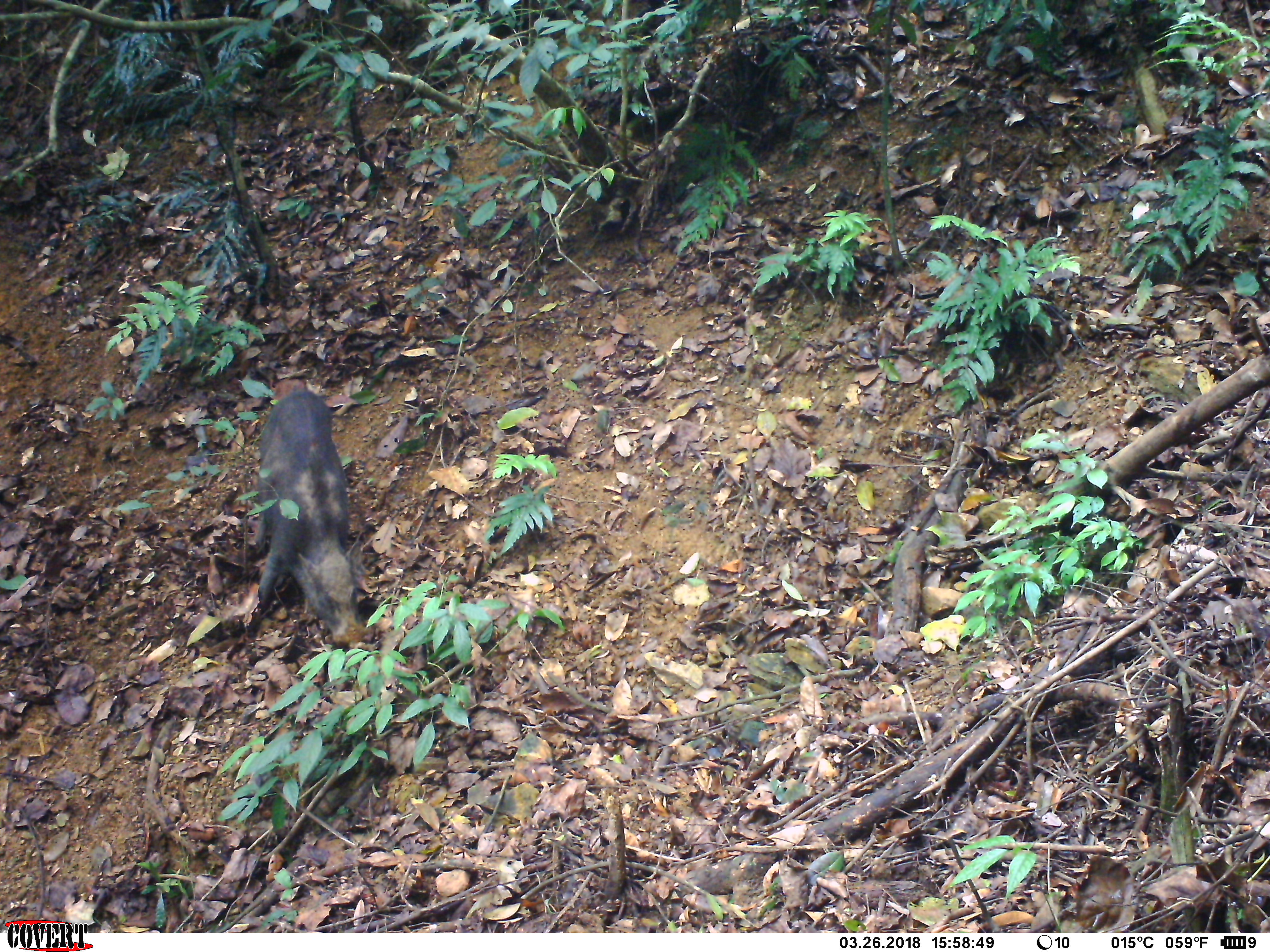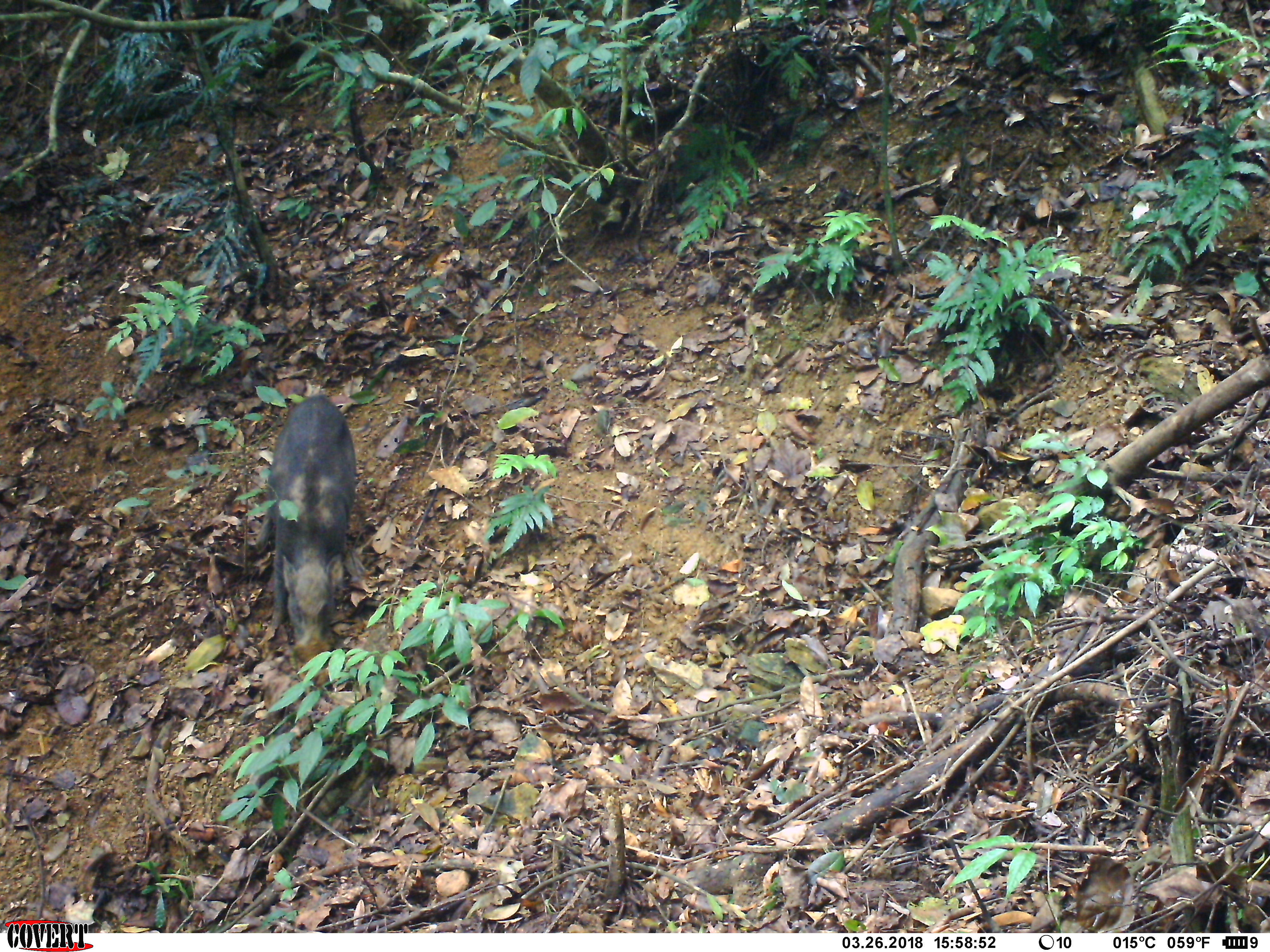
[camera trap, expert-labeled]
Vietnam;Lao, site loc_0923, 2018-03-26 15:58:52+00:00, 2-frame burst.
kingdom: Animalia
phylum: Chordata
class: Mammalia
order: Artiodactyla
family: Suidae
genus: Sus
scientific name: Sus scrofa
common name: eurasian wild pig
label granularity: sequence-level